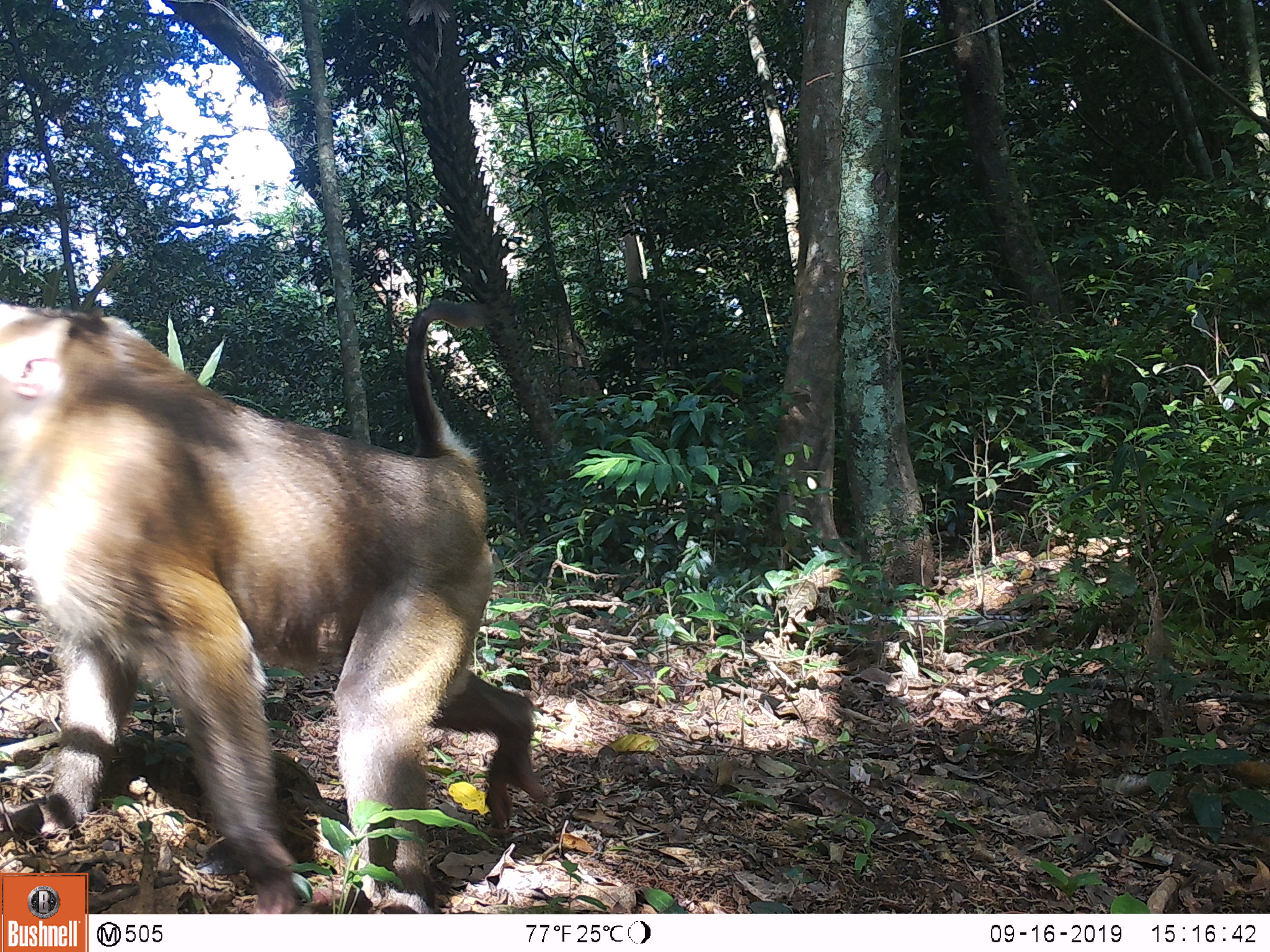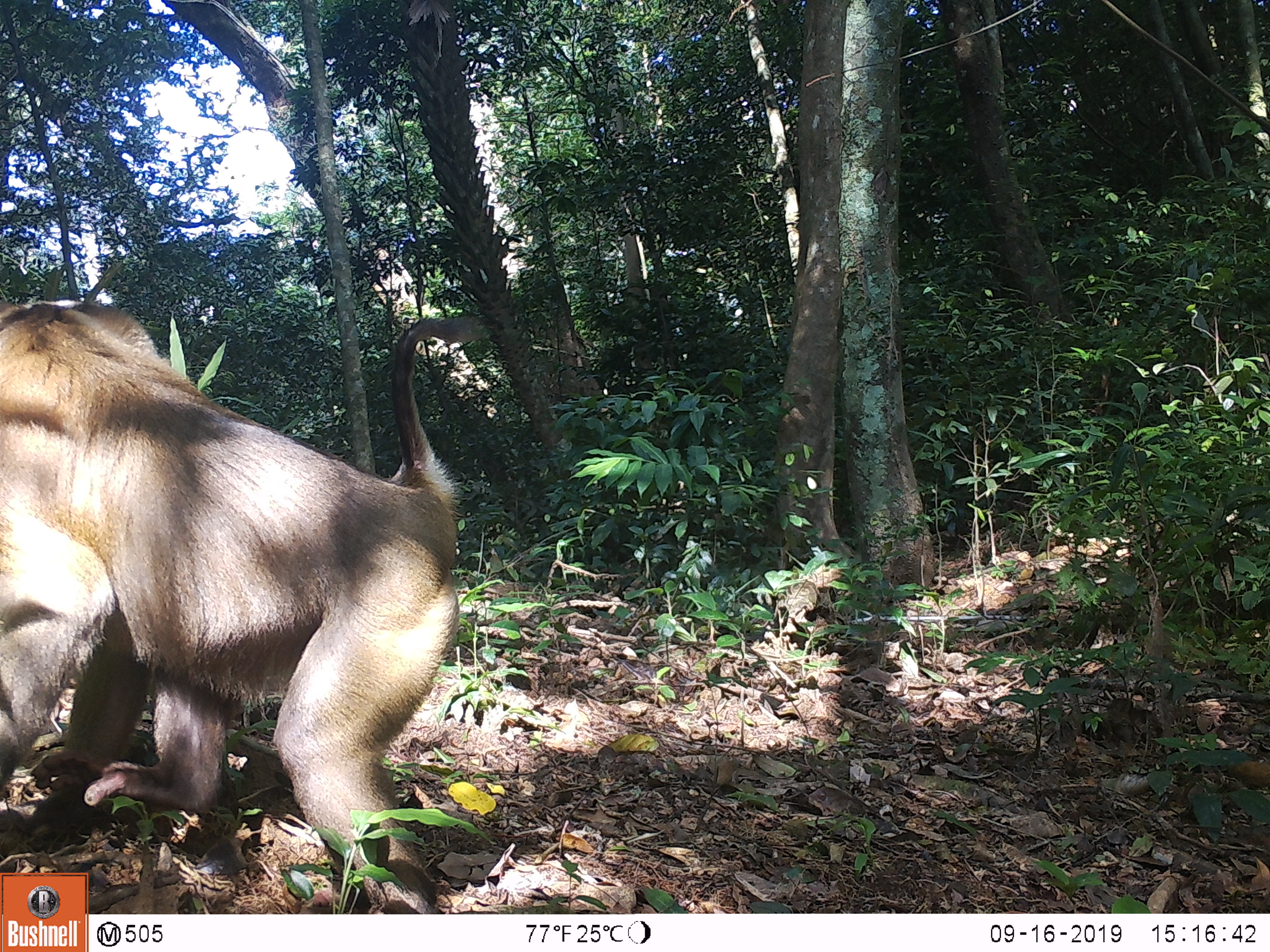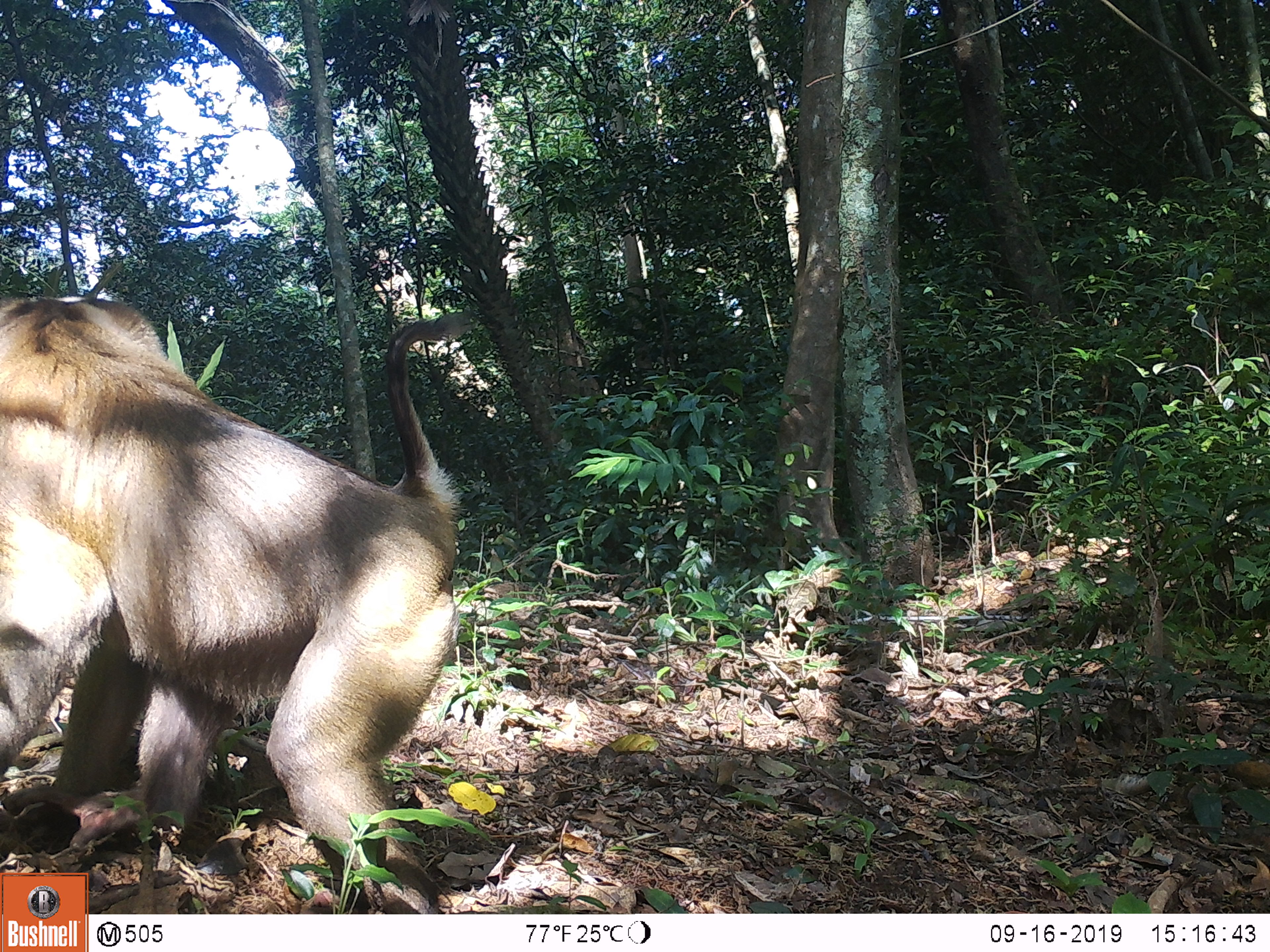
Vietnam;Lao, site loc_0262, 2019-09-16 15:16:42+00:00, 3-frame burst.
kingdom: Animalia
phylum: Chordata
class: Mammalia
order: Primates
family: Cercopithecidae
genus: Macaca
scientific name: Macaca nemestrina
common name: pig-tailed macaque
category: pig tailed macaque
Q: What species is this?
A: Pig tailed macaque (pig-tailed macaque) (Macaca nemestrina).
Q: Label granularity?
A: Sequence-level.